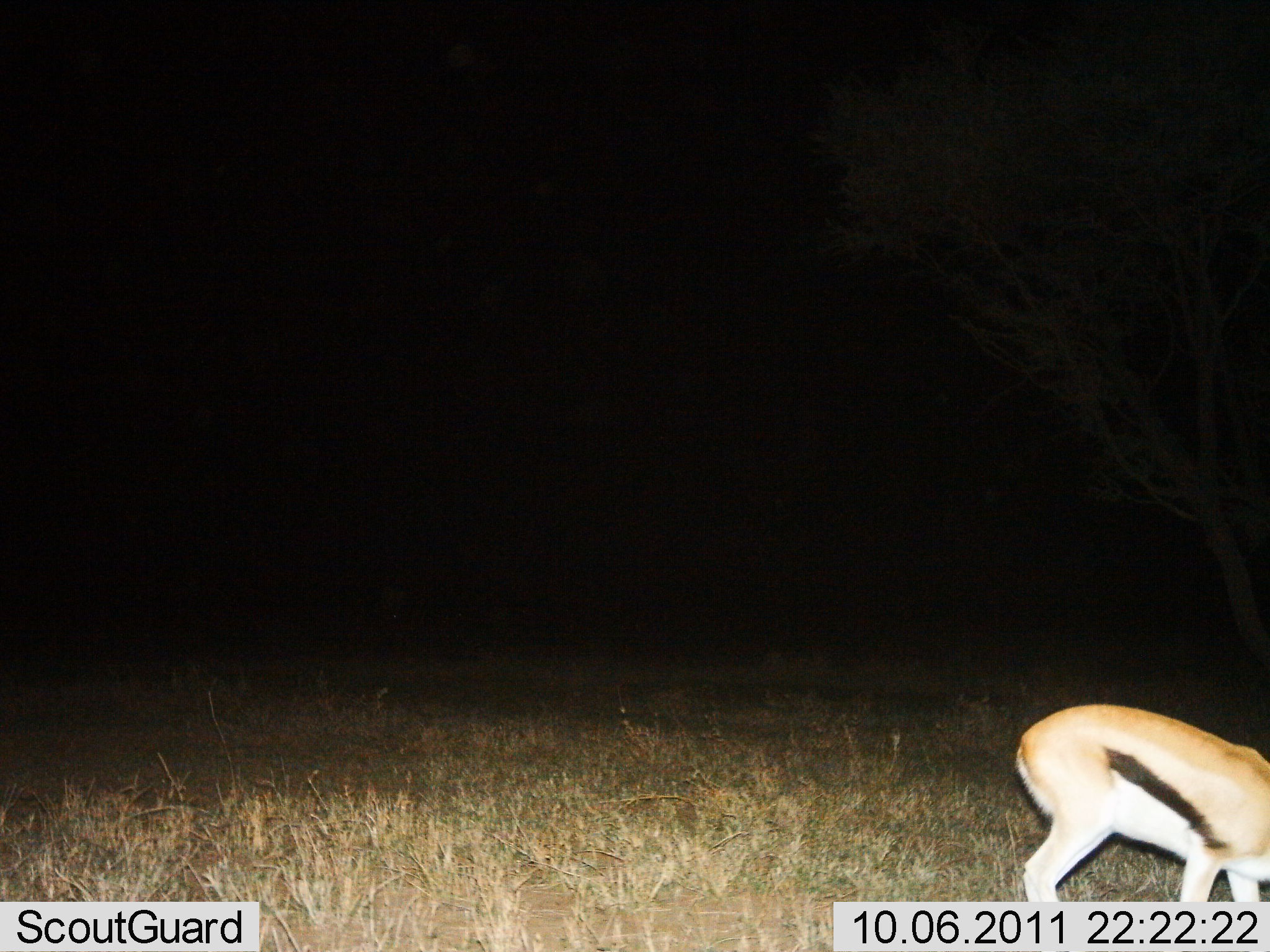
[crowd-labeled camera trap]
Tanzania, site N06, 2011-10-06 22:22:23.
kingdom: Animalia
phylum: Chordata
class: Mammalia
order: Artiodactyla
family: Bovidae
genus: Eudorcas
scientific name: Eudorcas thomsonii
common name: thomson's gazelle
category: gazellethomsons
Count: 1.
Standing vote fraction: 58%.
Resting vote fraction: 0%.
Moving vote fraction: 0%.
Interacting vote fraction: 0%.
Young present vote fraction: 0%.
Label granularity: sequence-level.